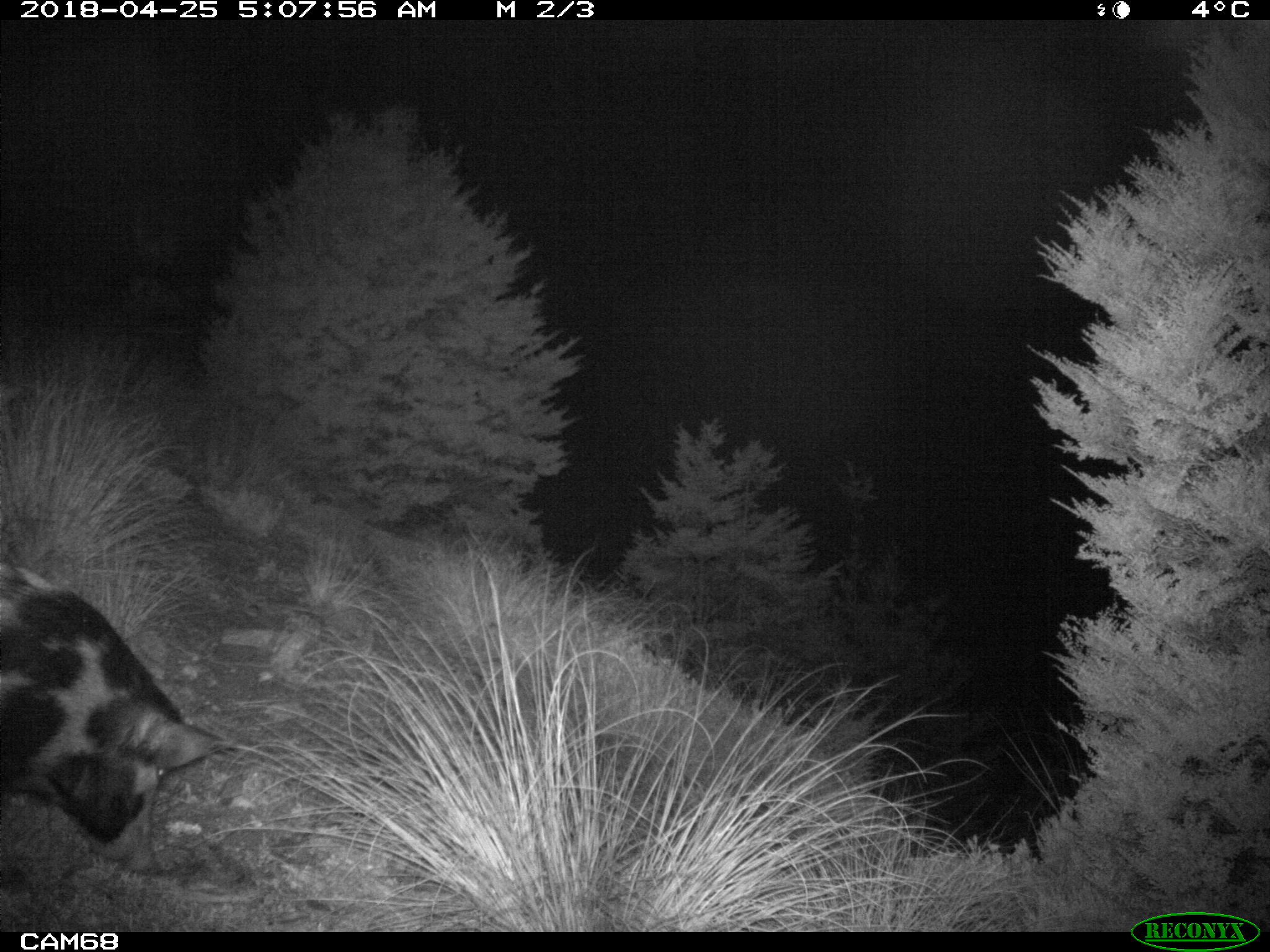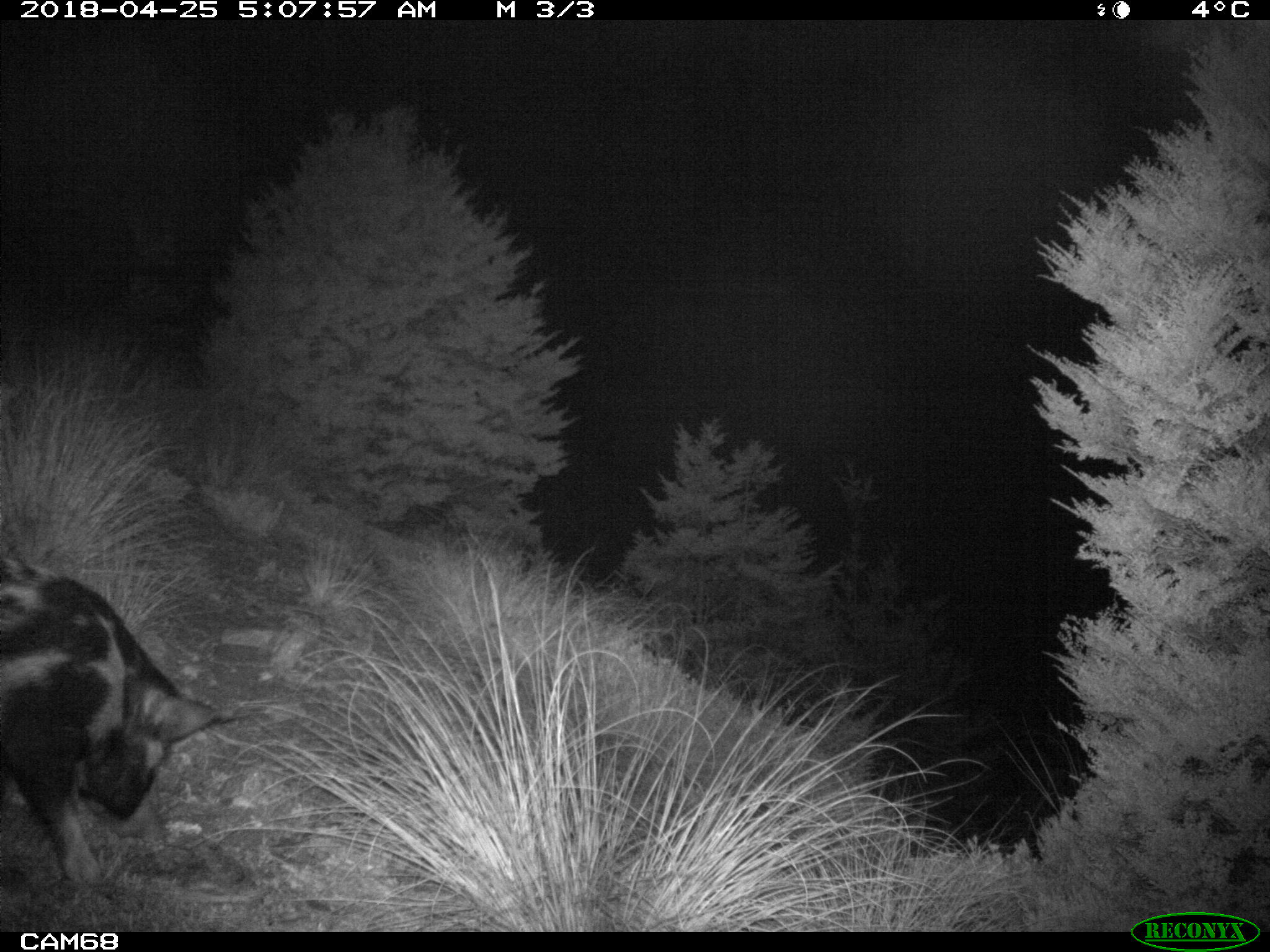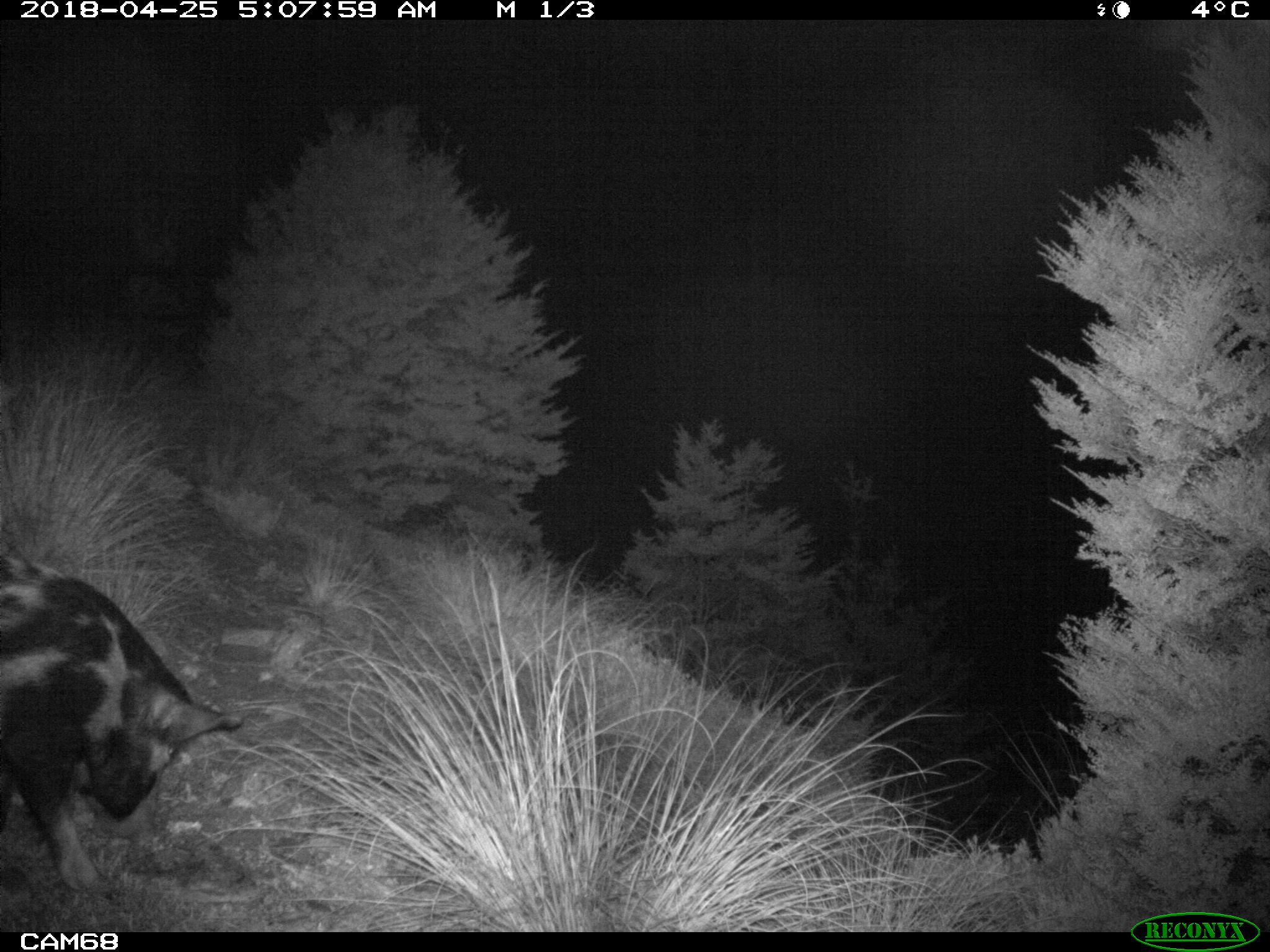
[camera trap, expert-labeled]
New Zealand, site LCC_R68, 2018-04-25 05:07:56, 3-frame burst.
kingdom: Animalia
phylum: Chordata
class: Mammalia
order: Artiodactyla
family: Suidae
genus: Sus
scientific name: Sus scrofa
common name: pig